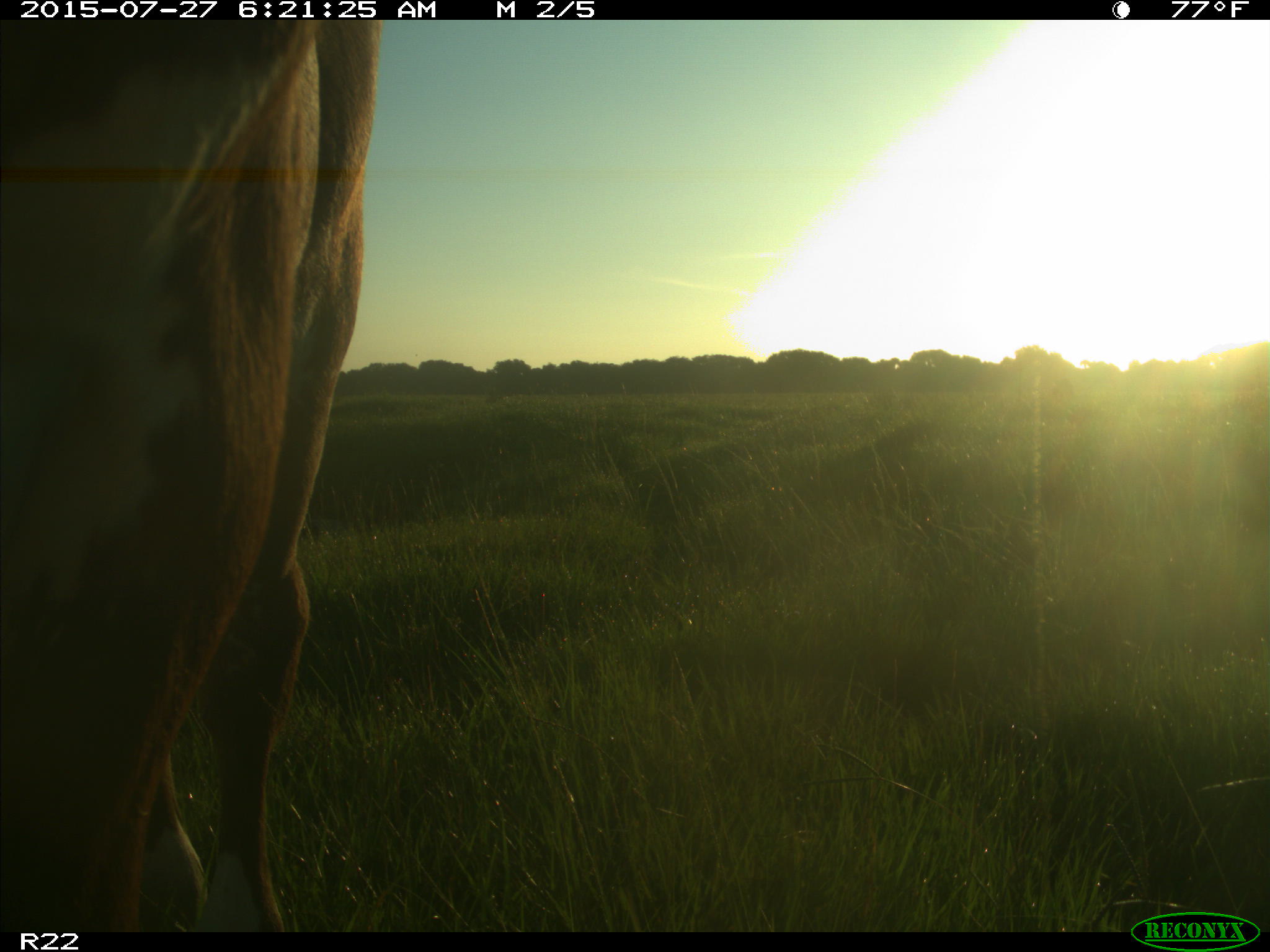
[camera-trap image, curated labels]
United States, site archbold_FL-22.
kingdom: Animalia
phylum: Chordata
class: Mammalia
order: Artiodactyla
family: Bovidae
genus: Bos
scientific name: Bos taurus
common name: domestic cow